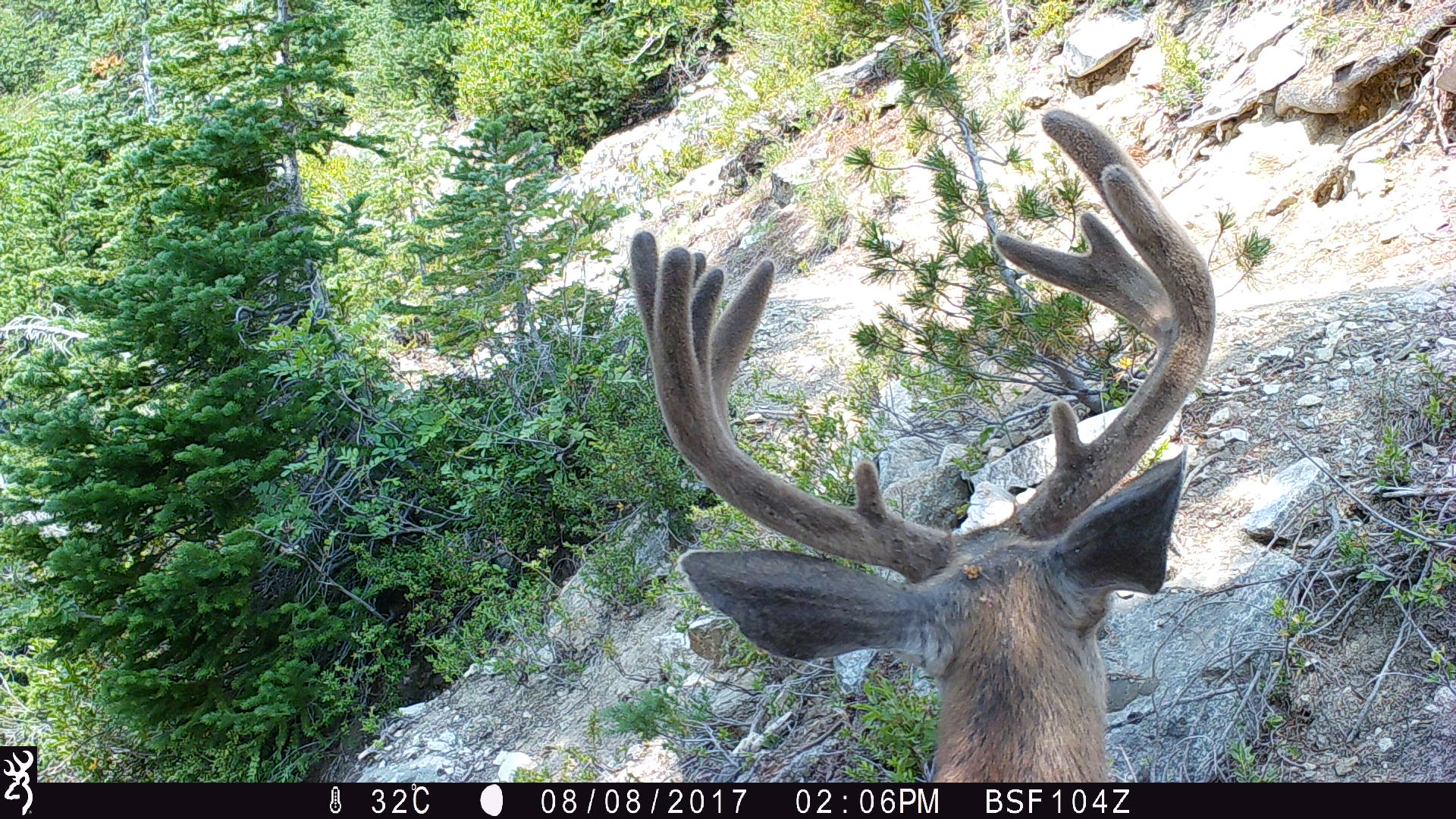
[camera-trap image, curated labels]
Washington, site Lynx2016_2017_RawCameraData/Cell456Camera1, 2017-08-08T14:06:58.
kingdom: Animalia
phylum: Chordata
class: Mammalia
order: Artiodactyla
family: Cervidae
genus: Odocoileus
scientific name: Odocoileus hemionus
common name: mule deer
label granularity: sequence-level